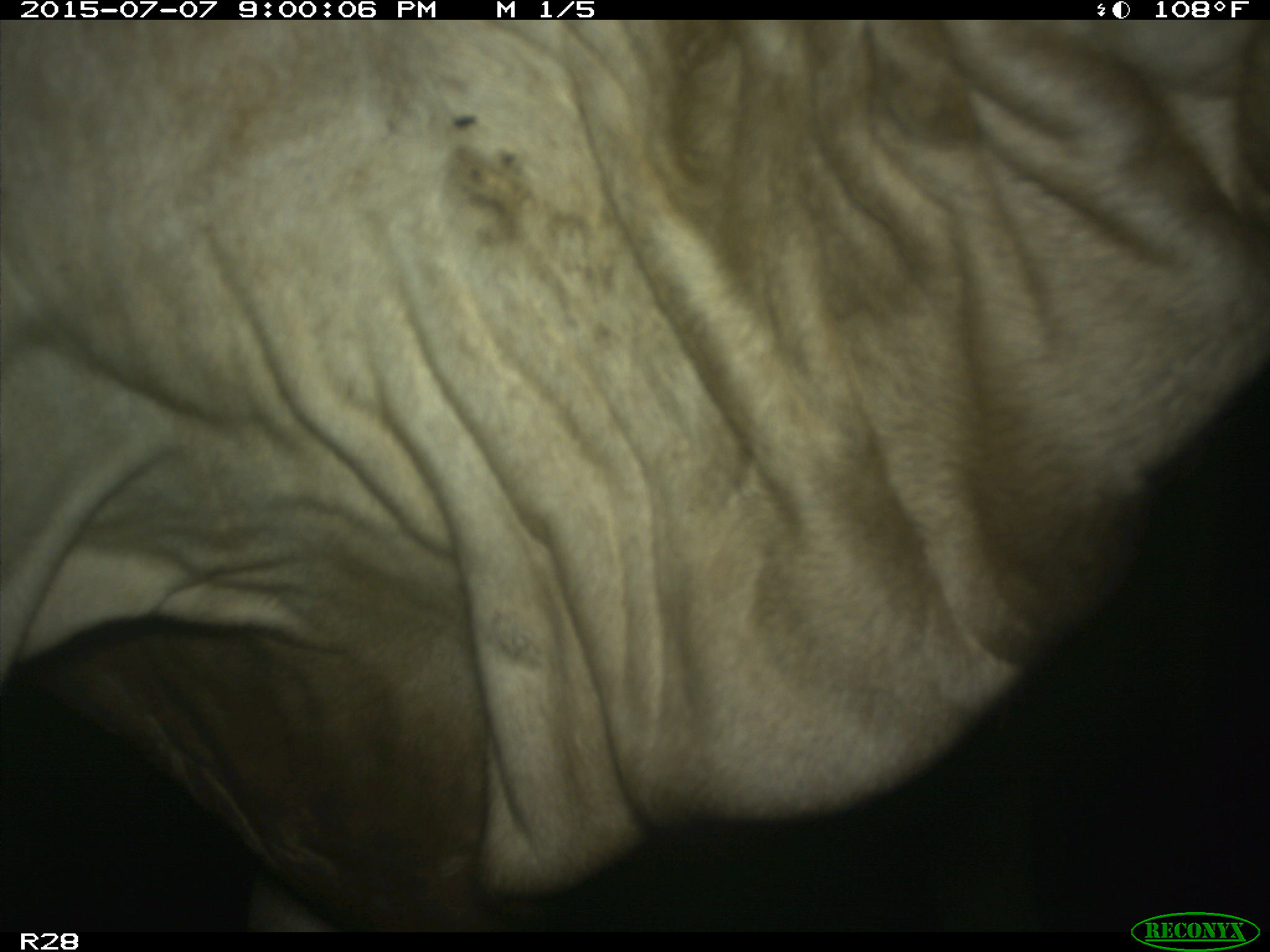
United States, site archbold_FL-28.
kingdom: Animalia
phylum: Chordata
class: Mammalia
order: Artiodactyla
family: Bovidae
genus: Bos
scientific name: Bos taurus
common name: domestic cow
Bos taurus (domestic cow).